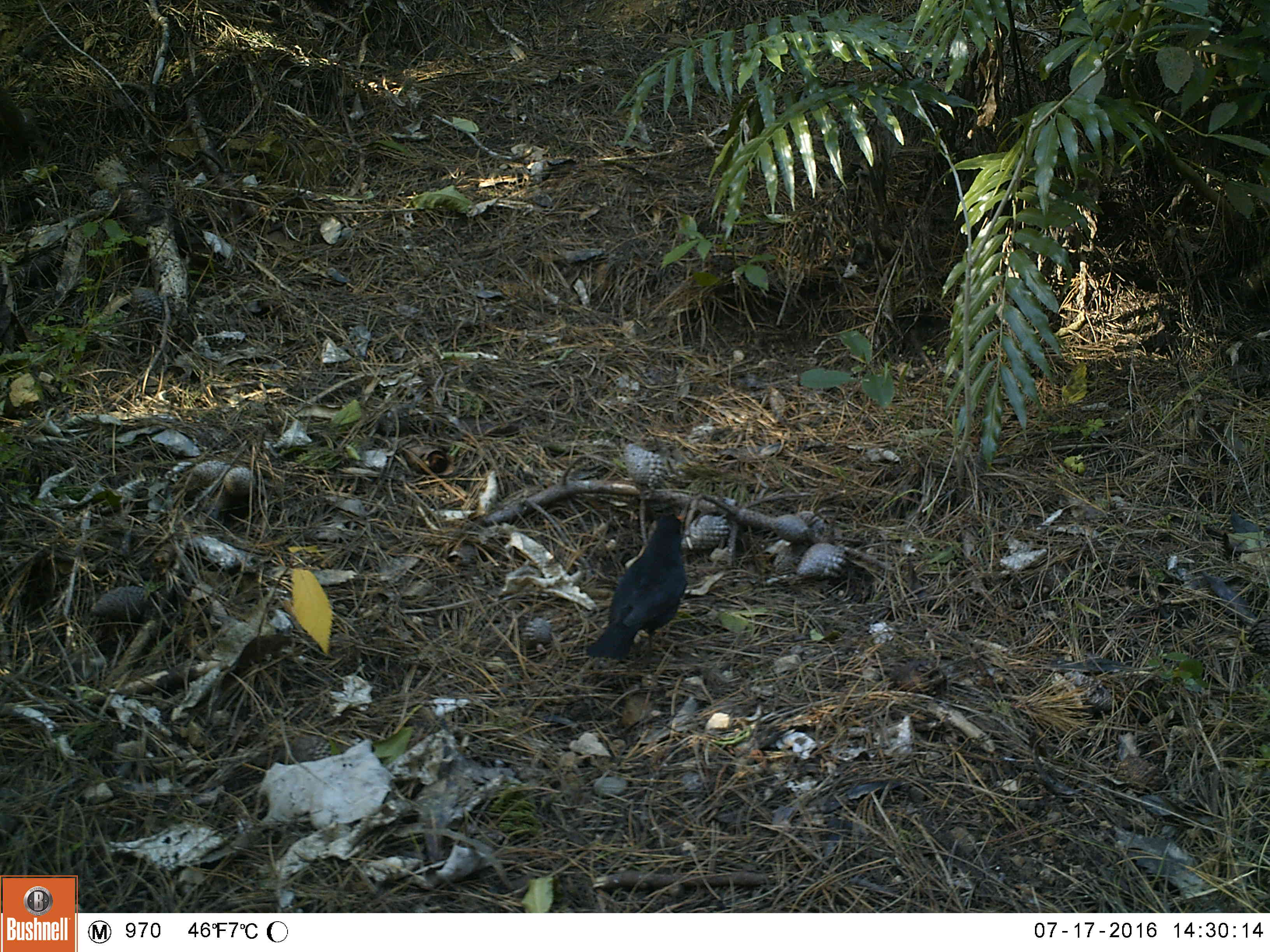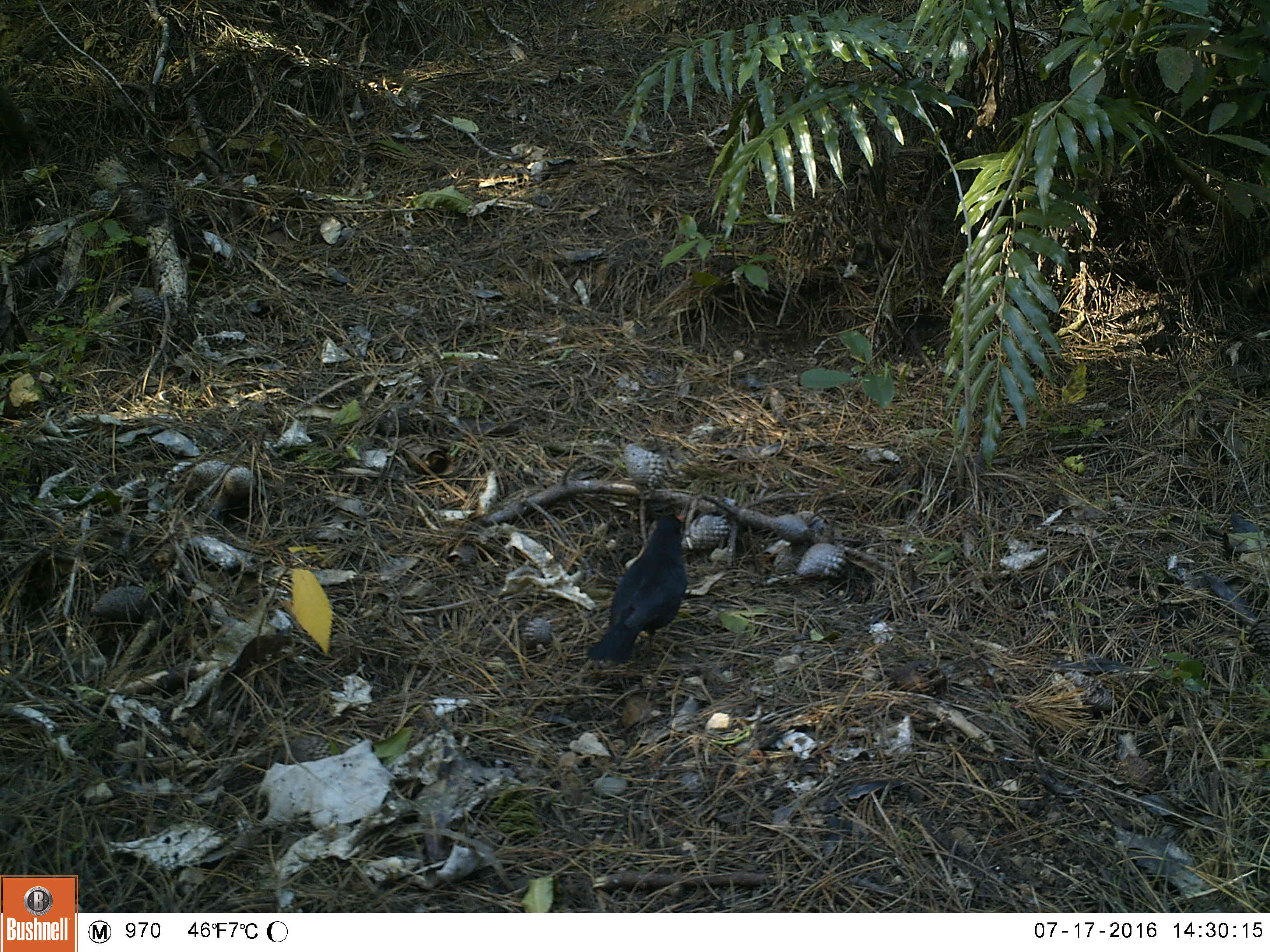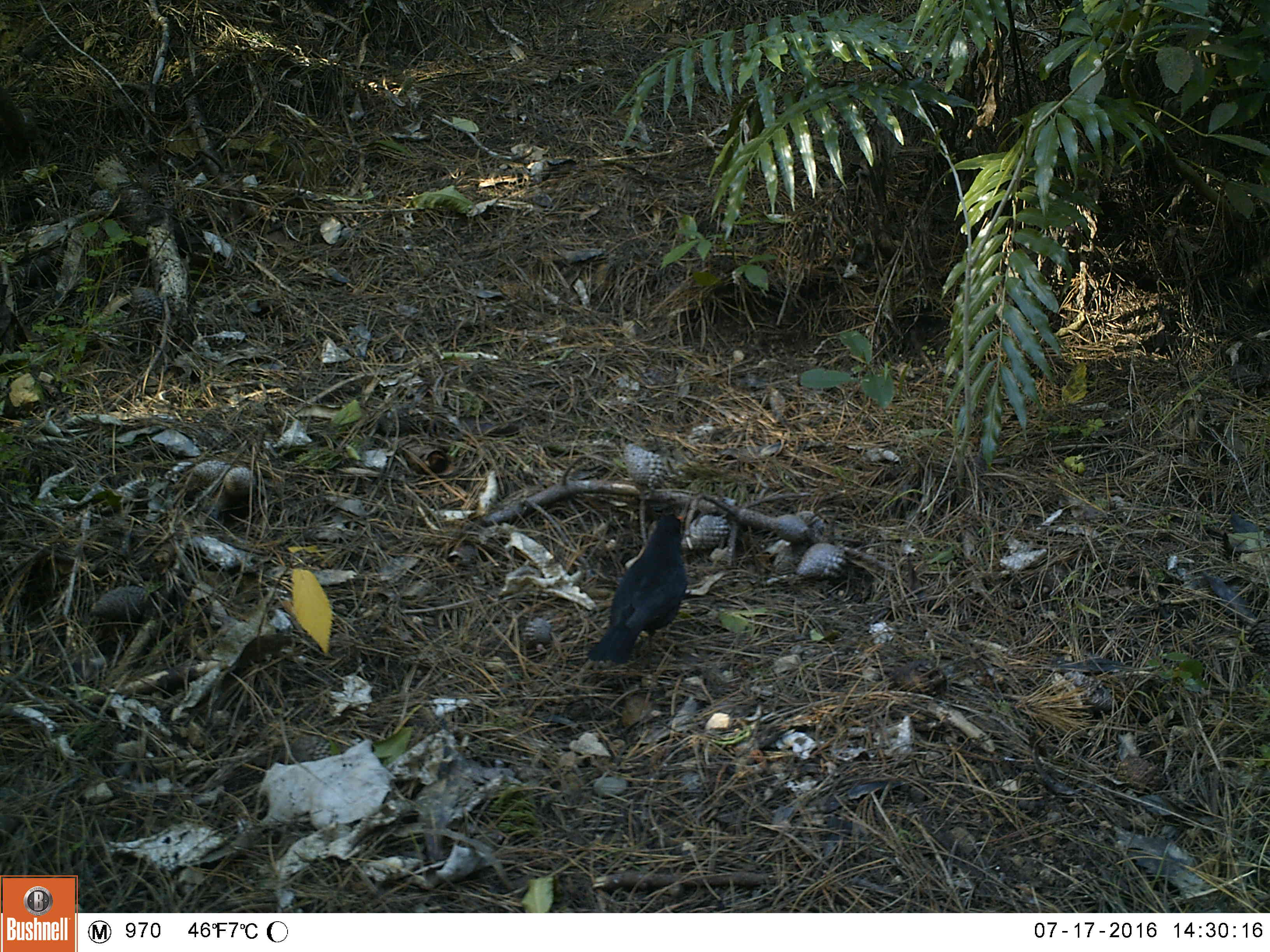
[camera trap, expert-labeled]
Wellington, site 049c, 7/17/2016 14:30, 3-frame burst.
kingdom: Animalia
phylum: Chordata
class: Aves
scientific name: Aves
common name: bird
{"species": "bird (Aves)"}